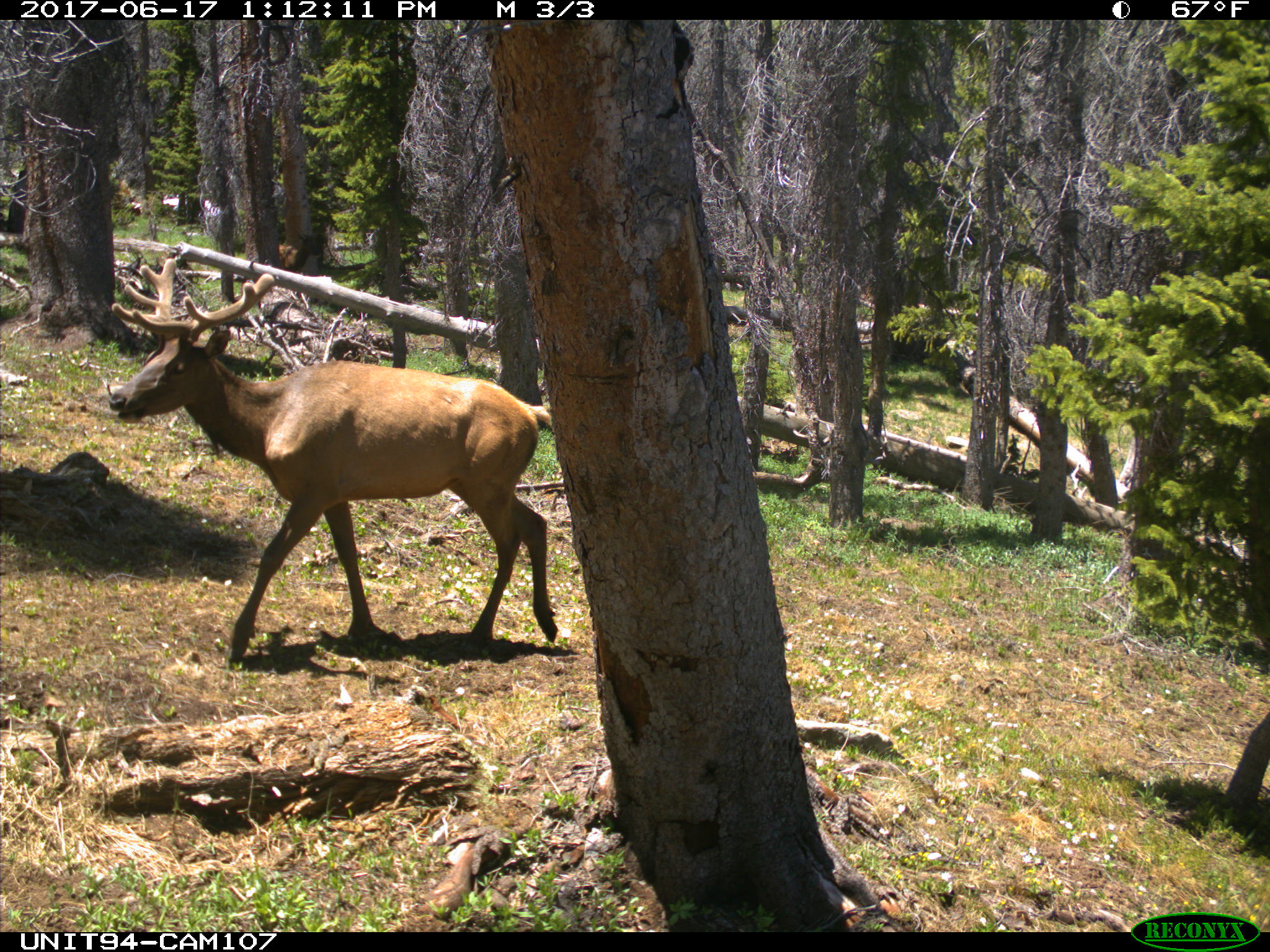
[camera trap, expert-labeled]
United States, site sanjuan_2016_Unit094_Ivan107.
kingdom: Animalia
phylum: Chordata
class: Mammalia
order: Artiodactyla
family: Cervidae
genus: Cervus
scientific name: Cervus elaphus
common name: red deer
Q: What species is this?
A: Cervus elaphus (red deer).